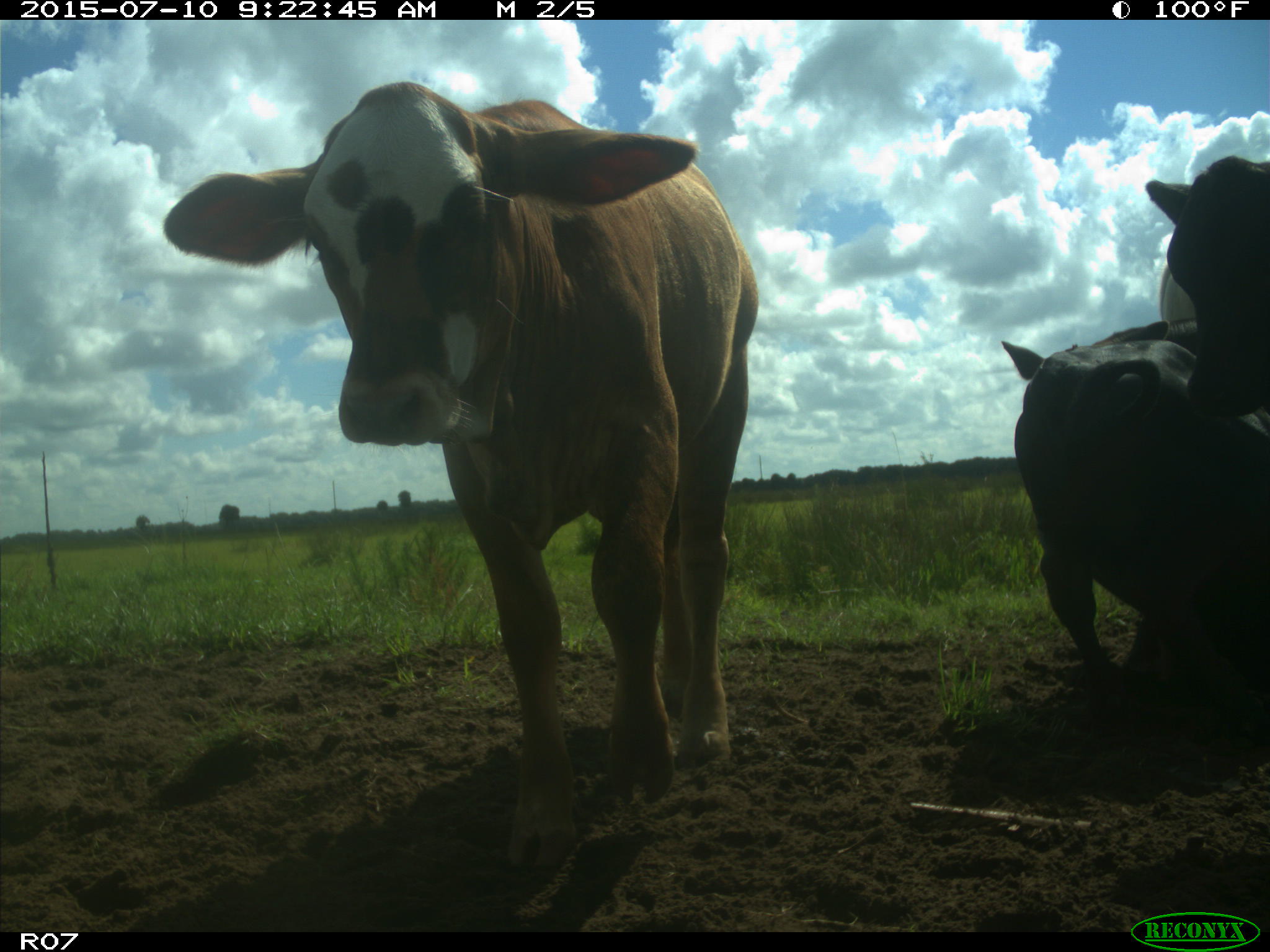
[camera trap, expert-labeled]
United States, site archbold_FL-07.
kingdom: Animalia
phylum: Chordata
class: Mammalia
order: Artiodactyla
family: Bovidae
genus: Bos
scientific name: Bos taurus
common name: domestic cow